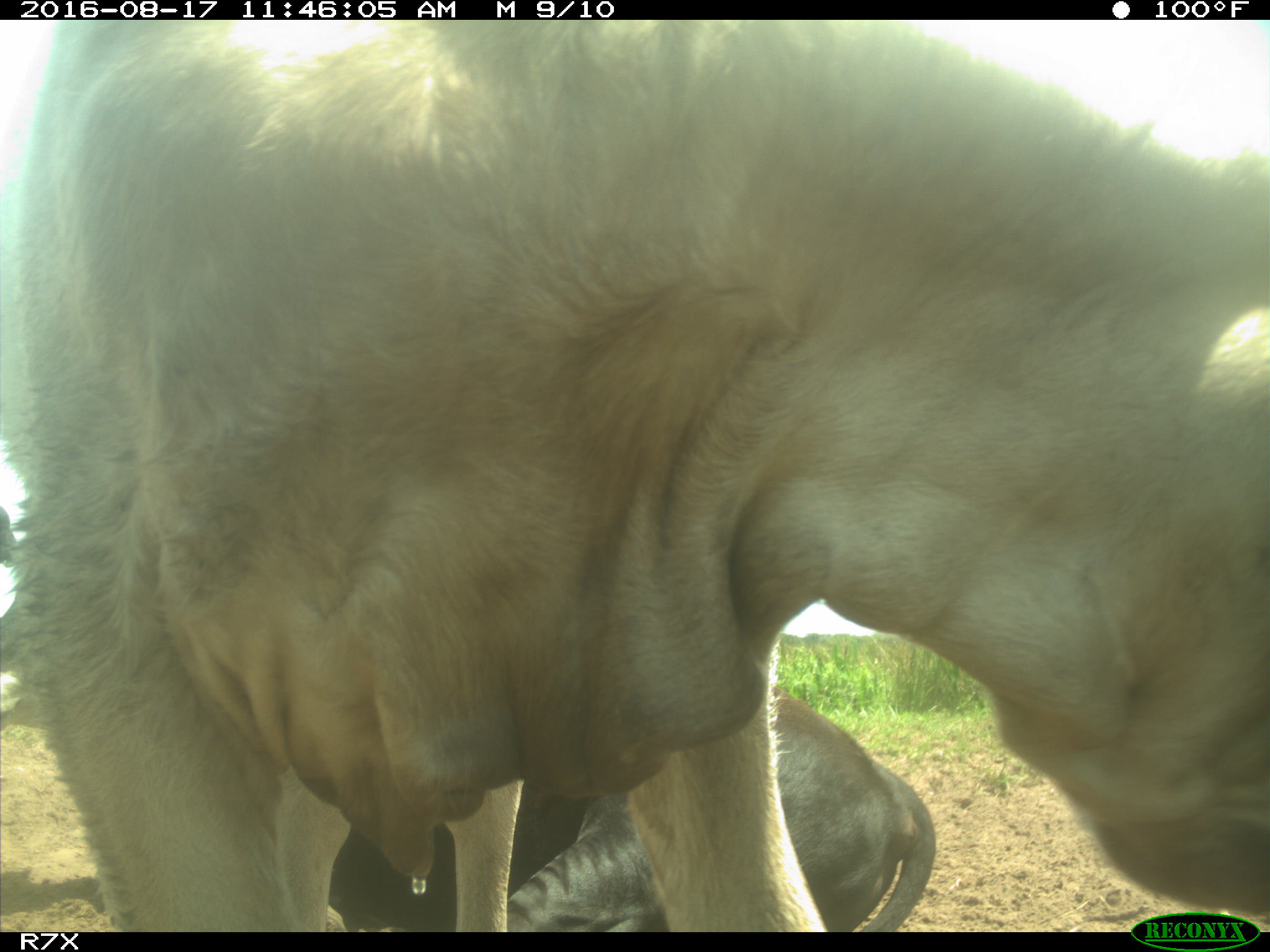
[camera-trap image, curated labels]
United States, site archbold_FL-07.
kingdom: Animalia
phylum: Chordata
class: Mammalia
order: Artiodactyla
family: Bovidae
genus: Bos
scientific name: Bos taurus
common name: domestic cow